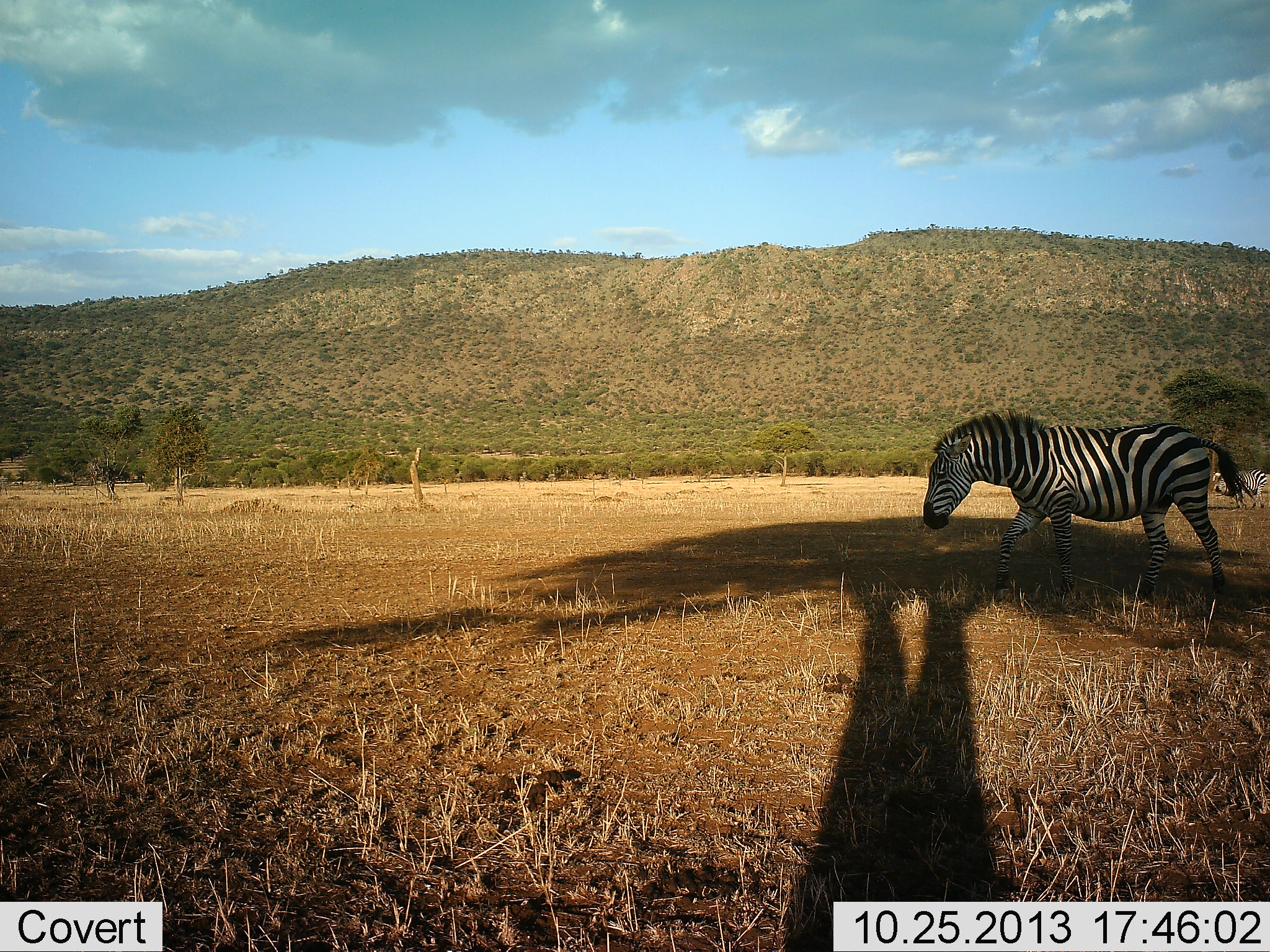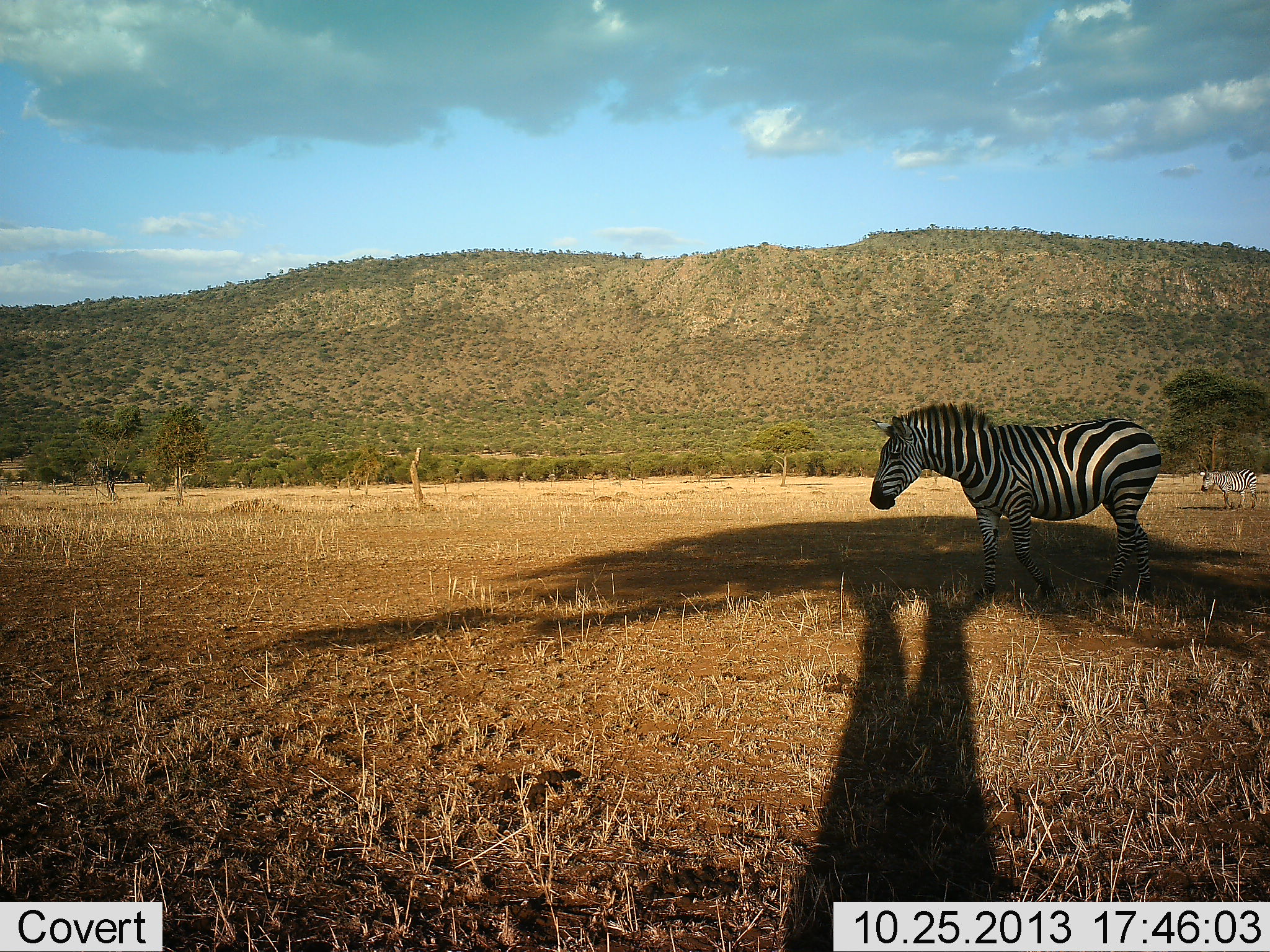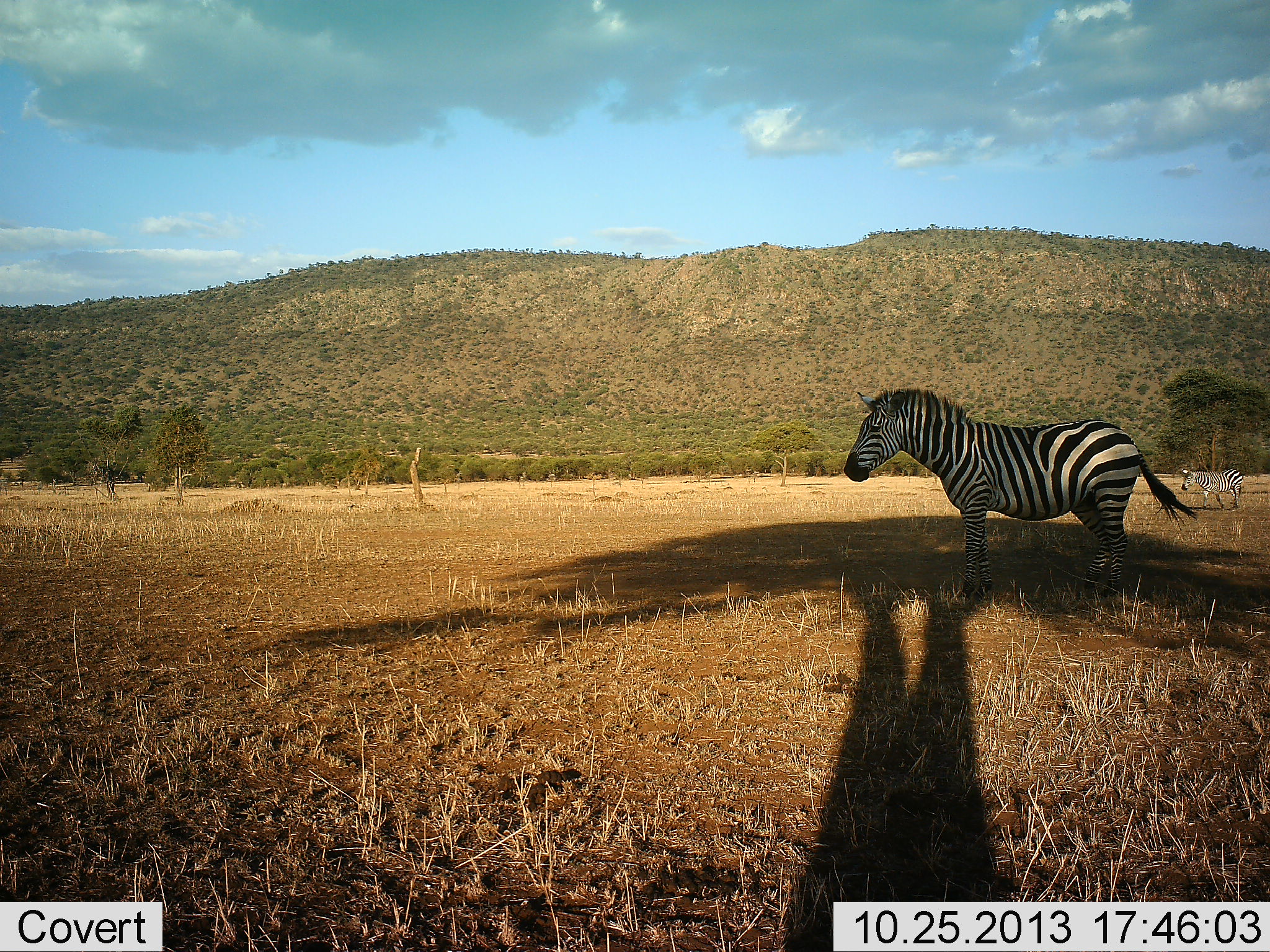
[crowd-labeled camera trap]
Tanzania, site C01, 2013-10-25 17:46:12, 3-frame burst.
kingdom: Animalia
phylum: Chordata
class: Mammalia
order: Perissodactyla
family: Equidae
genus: Equus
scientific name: Equus quagga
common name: plains zebra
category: zebra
Zebra (plains zebra) (Equus quagga), count 2. Behavior (volunteer vote fractions): standing 20%, resting 0%, moving 100%, interacting 0%. Young present (vote fraction): 0%. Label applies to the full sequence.